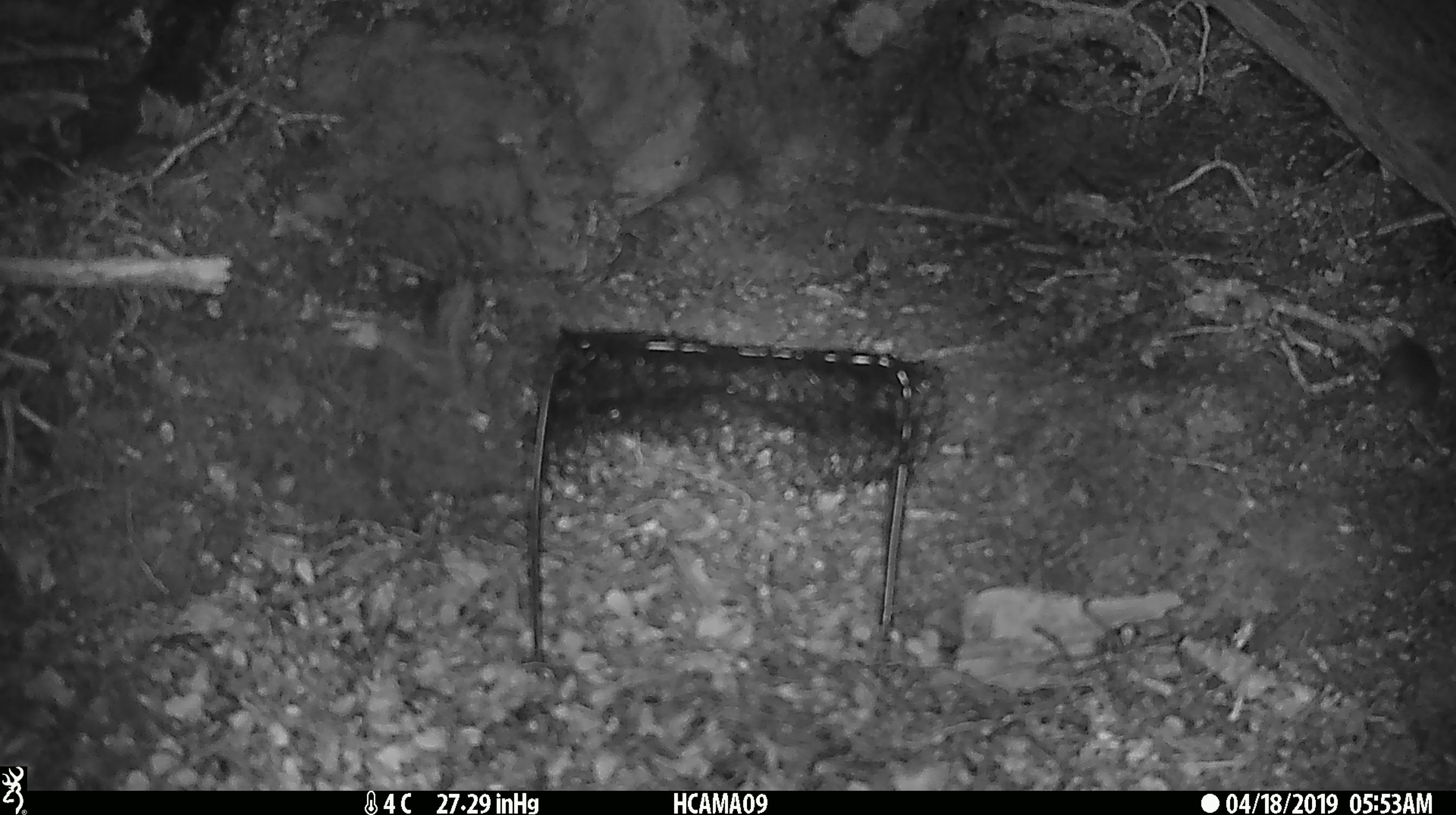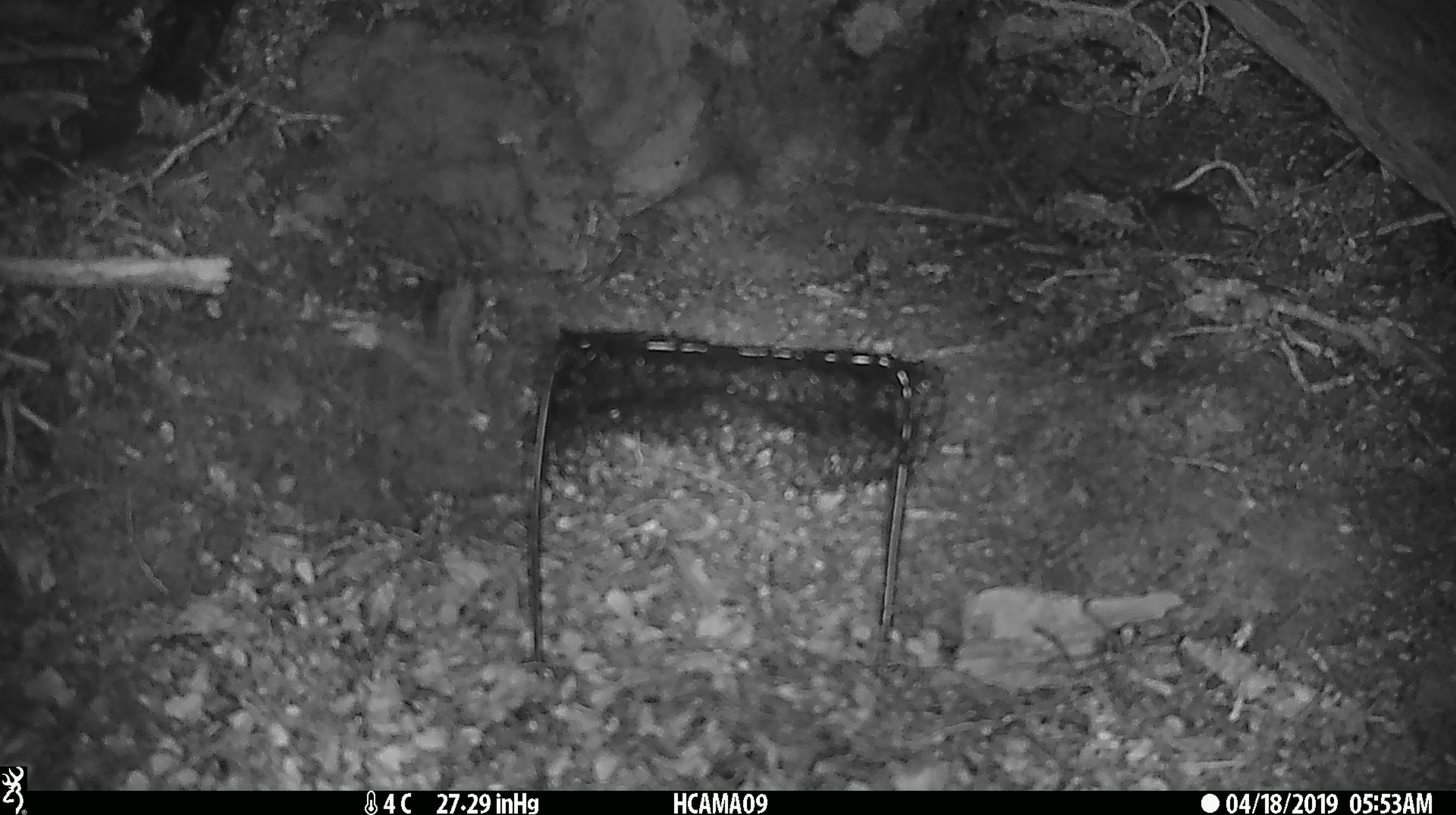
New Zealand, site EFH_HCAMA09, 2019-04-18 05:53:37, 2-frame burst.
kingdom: Animalia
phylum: Chordata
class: Mammalia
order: Rodentia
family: Muridae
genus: Mus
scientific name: Mus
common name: mouse